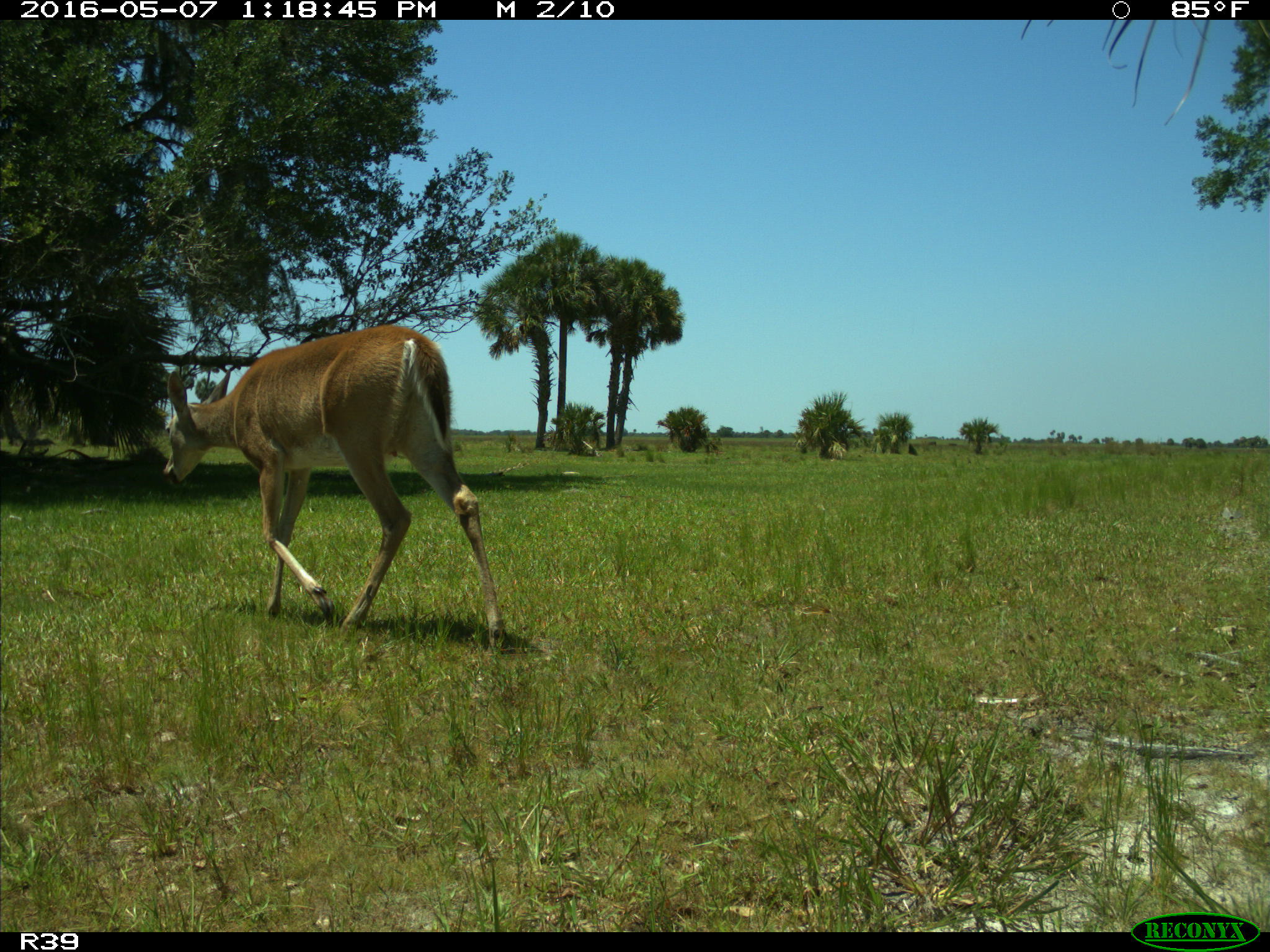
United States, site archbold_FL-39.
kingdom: Animalia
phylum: Chordata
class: Mammalia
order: Artiodactyla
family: Cervidae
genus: Odocoileus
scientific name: Odocoileus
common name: deer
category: unidentified deer